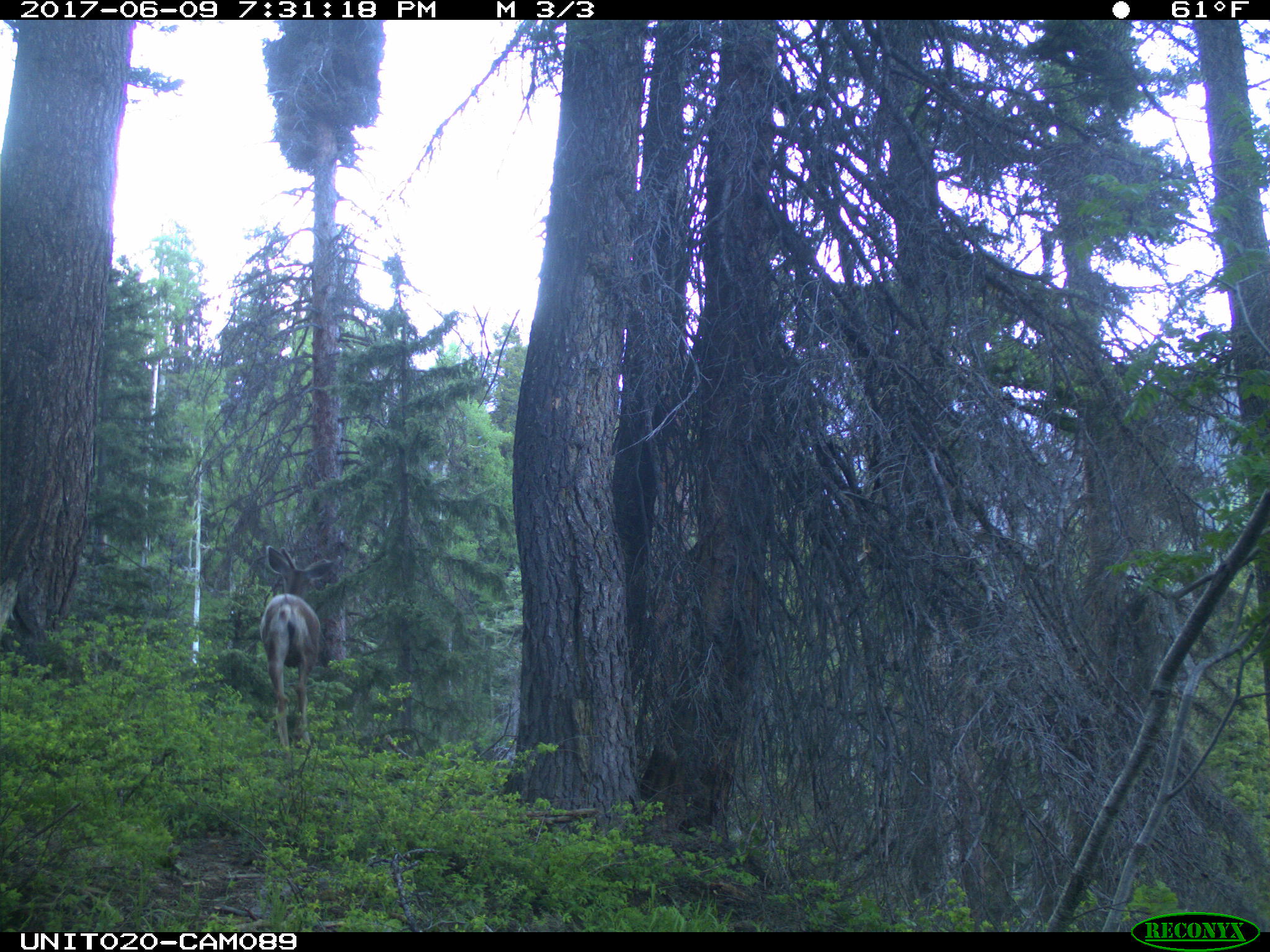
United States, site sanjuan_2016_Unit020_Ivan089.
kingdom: Animalia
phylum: Chordata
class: Mammalia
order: Artiodactyla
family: Cervidae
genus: Odocoileus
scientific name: Odocoileus hemionus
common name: mule deer